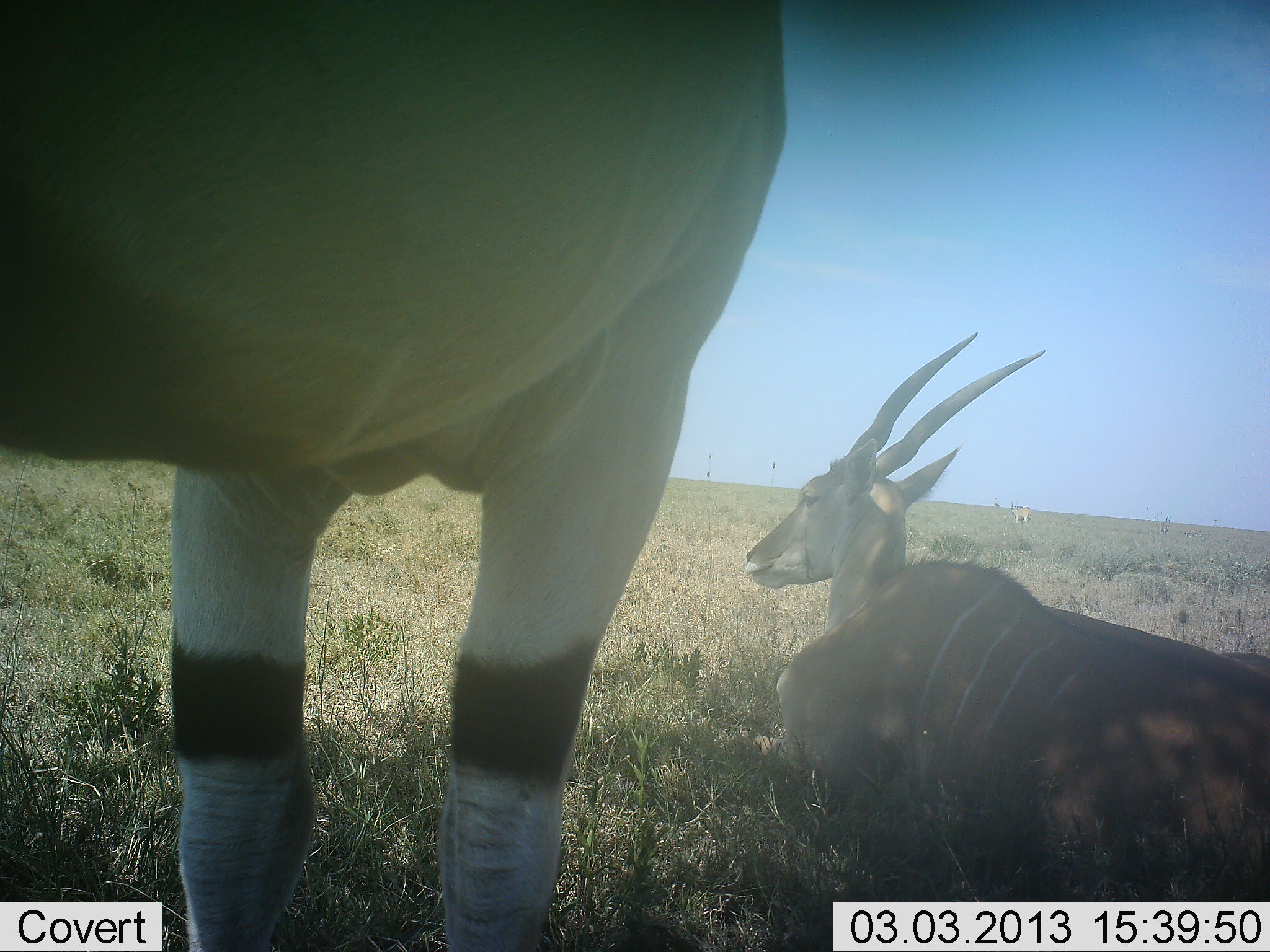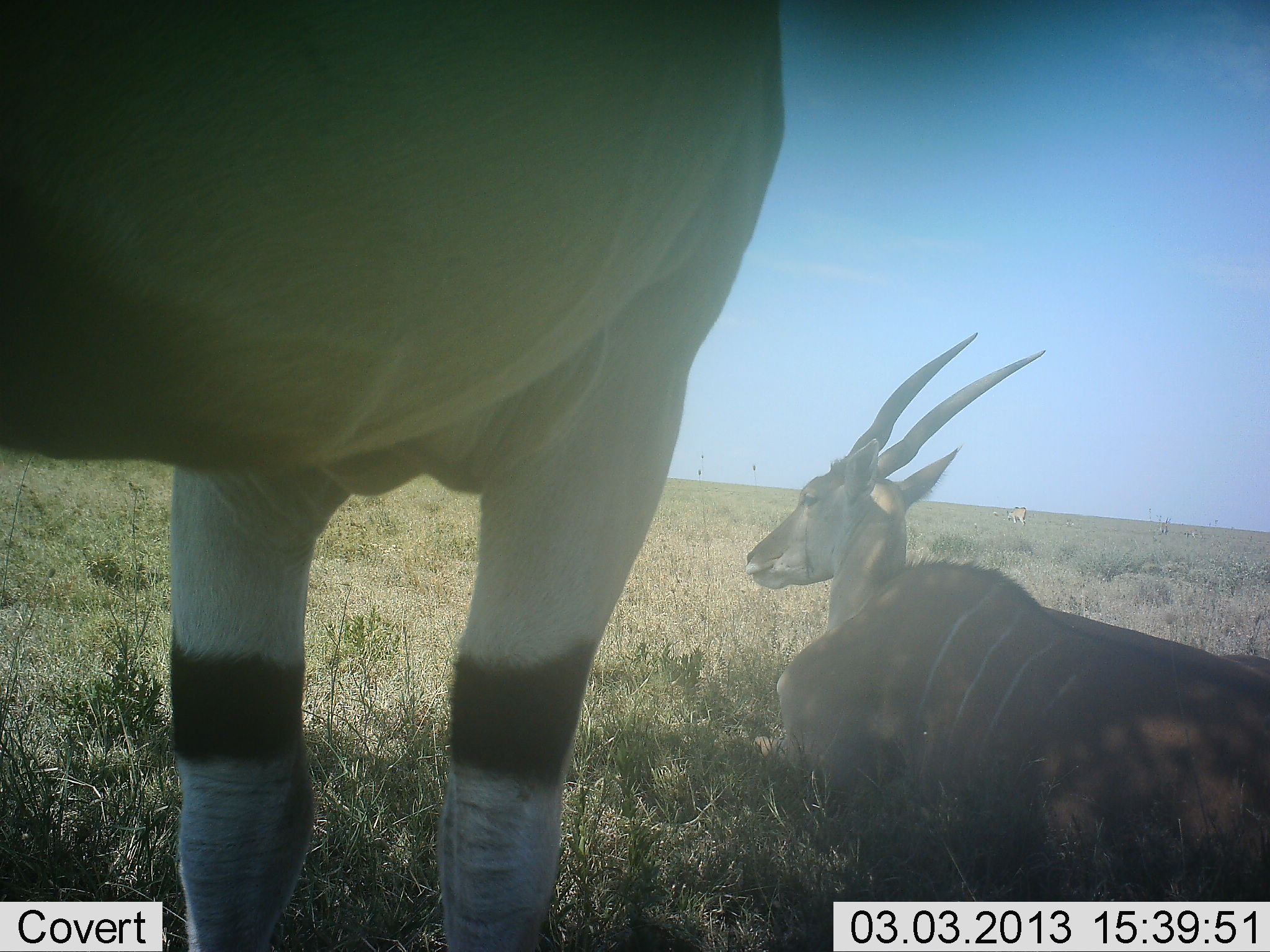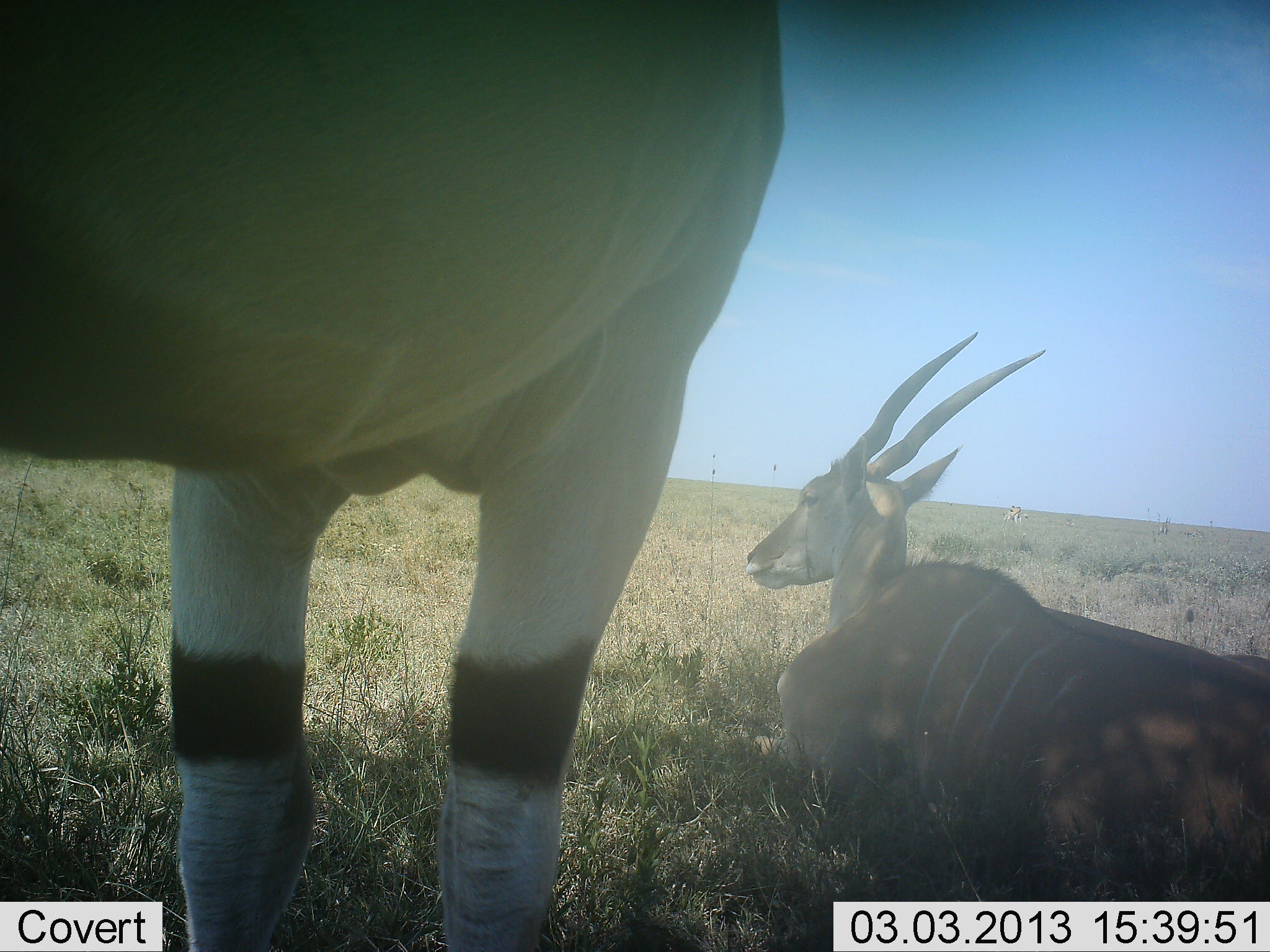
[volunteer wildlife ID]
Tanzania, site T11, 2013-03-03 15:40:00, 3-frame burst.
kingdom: Animalia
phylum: Chordata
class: Mammalia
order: Artiodactyla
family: Bovidae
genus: Tragelaphus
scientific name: Tragelaphus oryx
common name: eland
Eland (Tragelaphus oryx), count 2. Behavior (volunteer vote fractions): standing 85%, resting 100%, moving 5%, interacting 0%. Young present (vote fraction): 5%. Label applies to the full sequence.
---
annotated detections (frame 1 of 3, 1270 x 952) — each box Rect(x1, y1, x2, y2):
animal: Rect(1, 1, 788, 952); Rect(742, 326, 1270, 902)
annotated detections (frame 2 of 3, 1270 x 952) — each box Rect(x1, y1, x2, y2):
animal: Rect(1, 1, 788, 952); Rect(745, 327, 1270, 902)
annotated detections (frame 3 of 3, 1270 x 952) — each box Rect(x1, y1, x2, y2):
animal: Rect(1, 1, 788, 952); Rect(742, 326, 1270, 902)